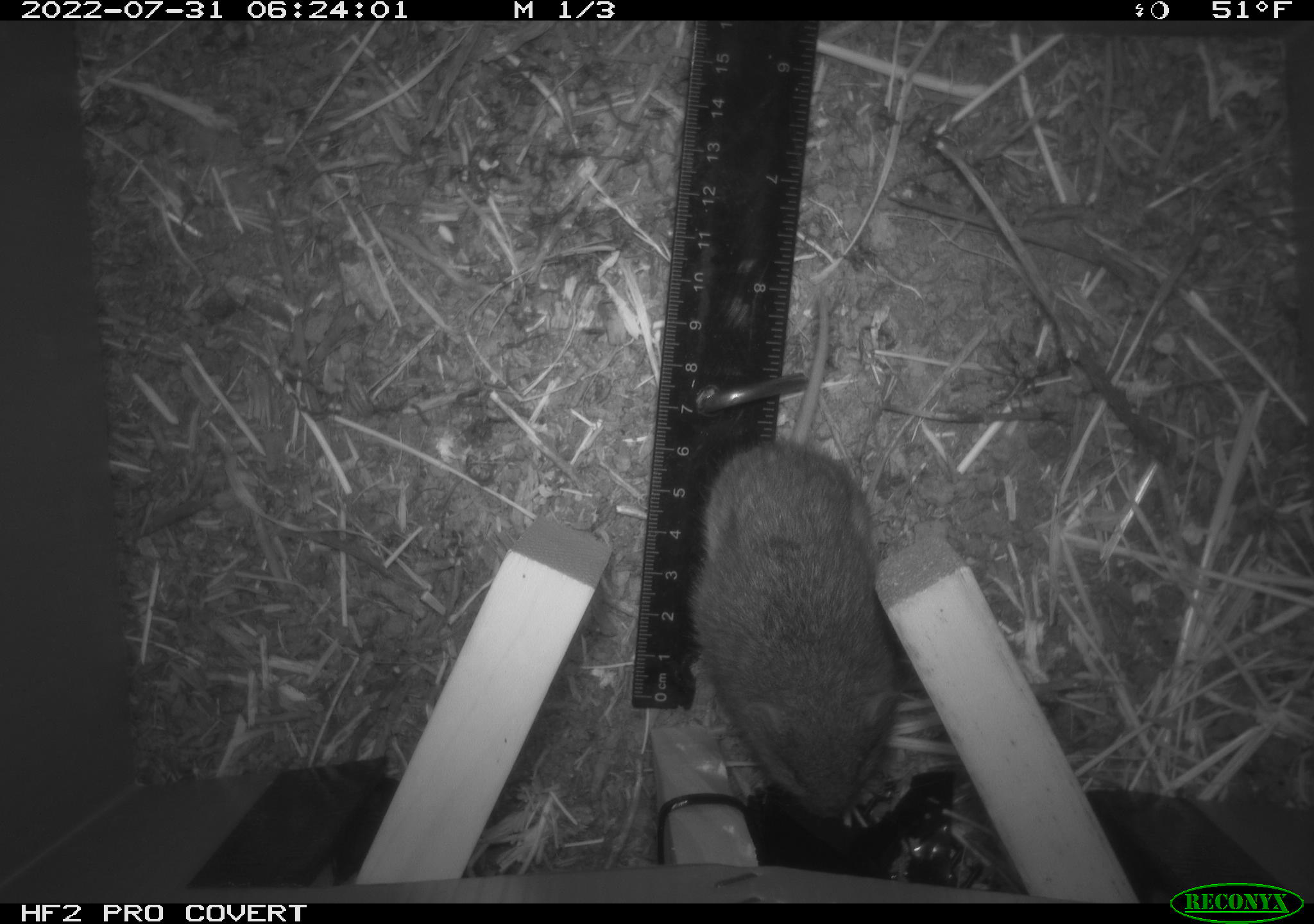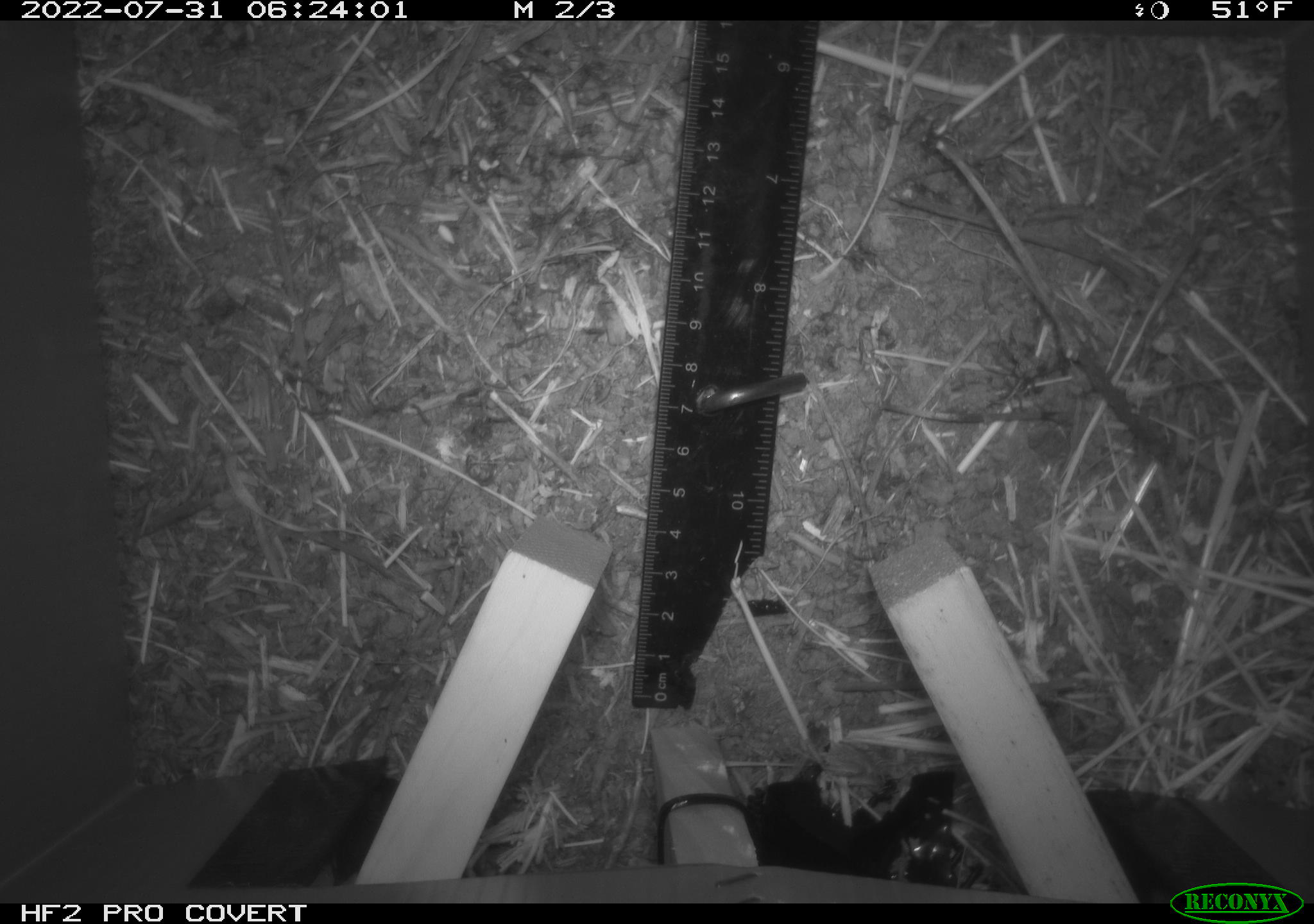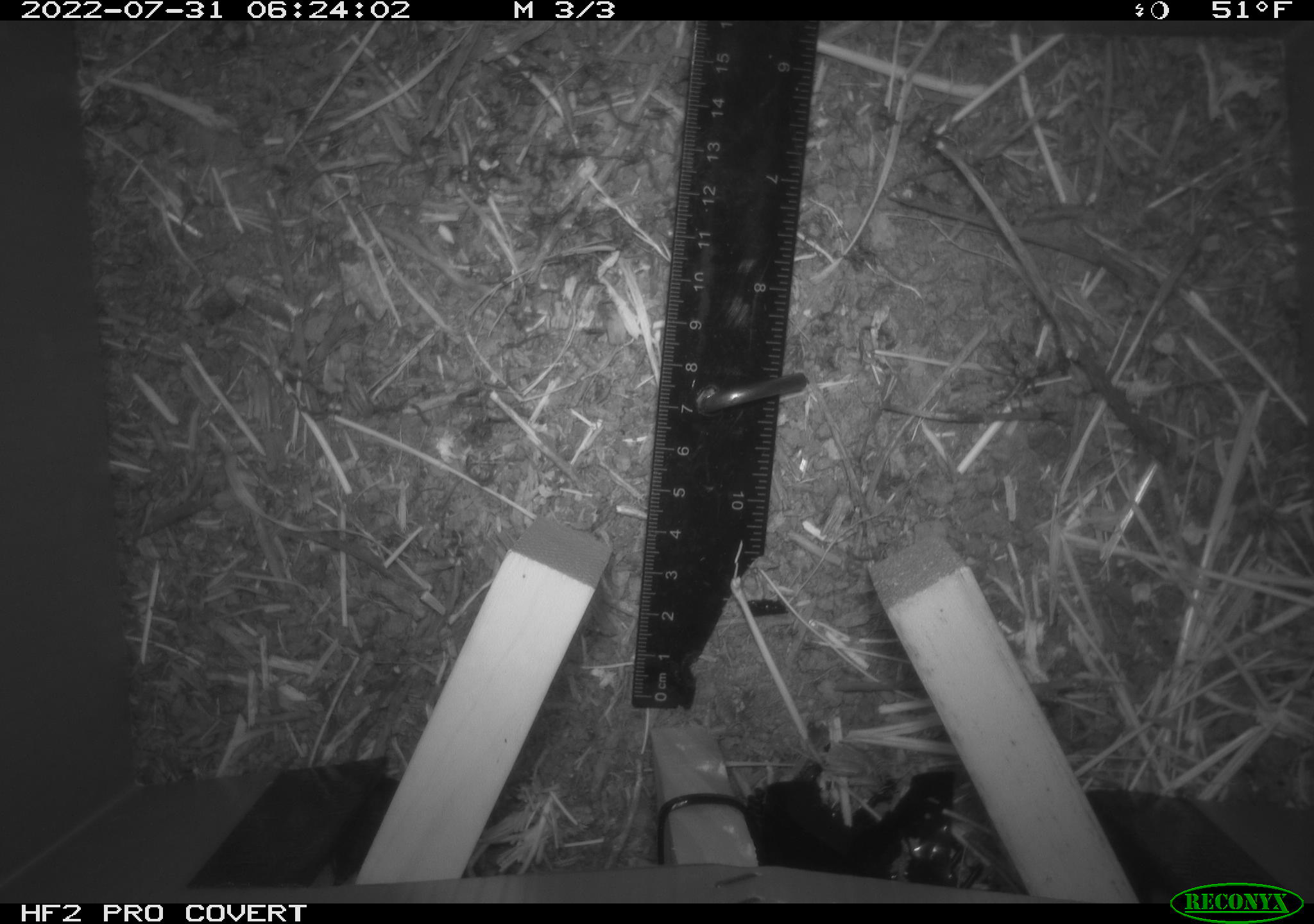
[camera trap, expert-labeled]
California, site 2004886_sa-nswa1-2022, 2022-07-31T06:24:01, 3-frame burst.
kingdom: Animalia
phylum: Chordata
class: Mammalia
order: Rodentia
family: Cricetidae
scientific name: Cricetidae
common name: hamsters, voles, lemmings, and allies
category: cricetidae family